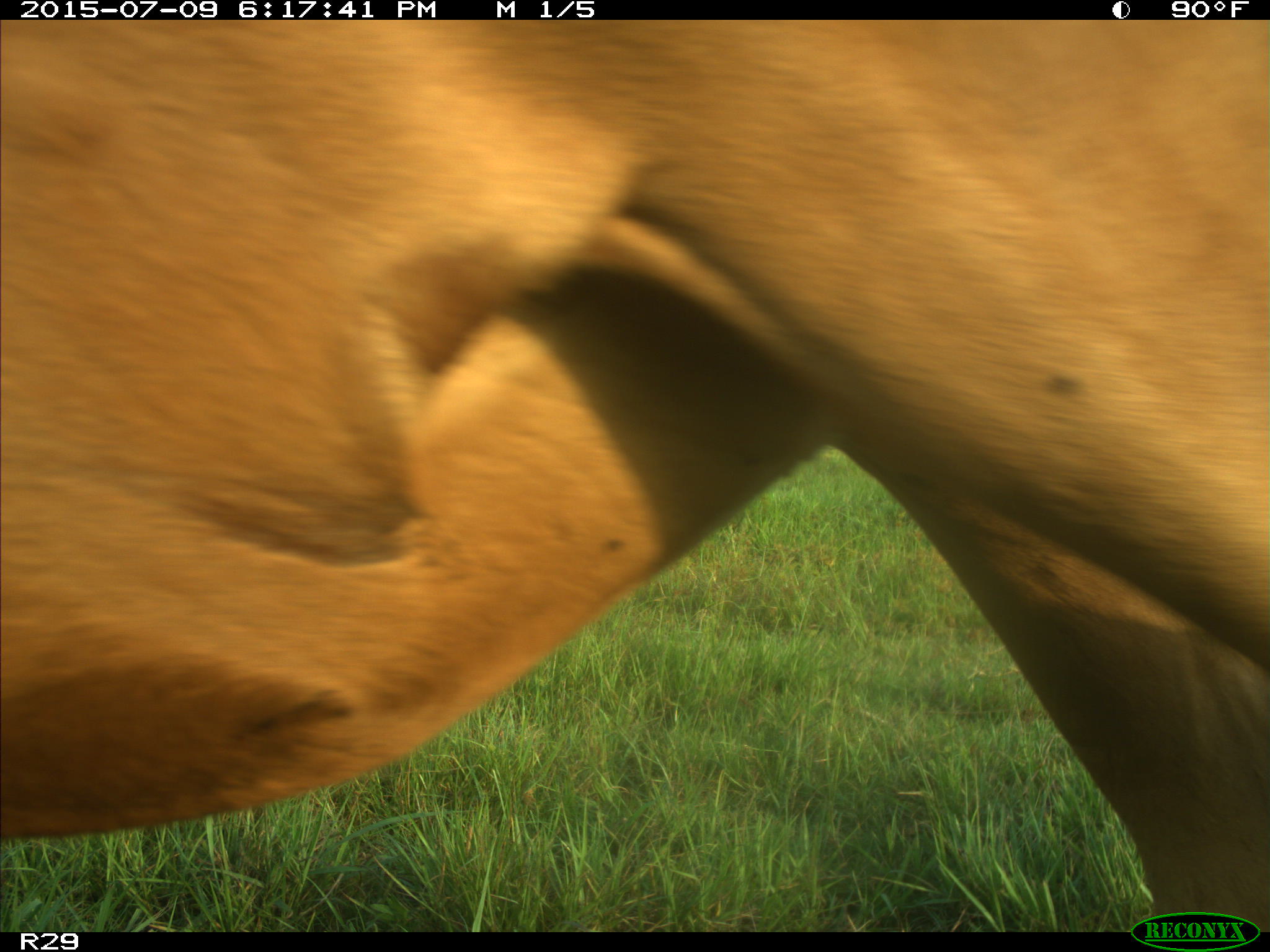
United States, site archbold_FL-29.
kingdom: Animalia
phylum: Chordata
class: Mammalia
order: Artiodactyla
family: Bovidae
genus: Bos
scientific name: Bos taurus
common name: domestic cow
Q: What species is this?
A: Bos taurus (domestic cow).